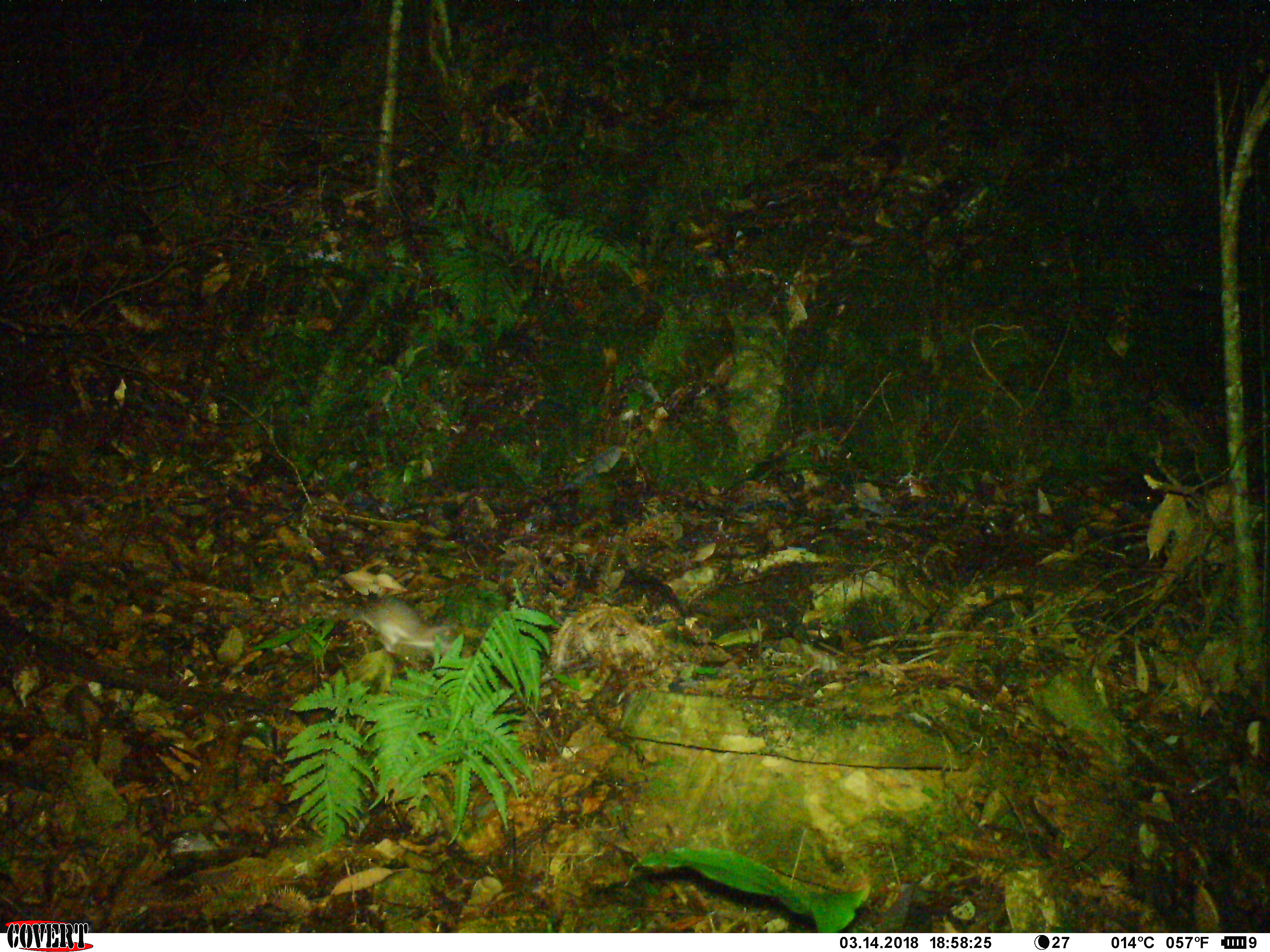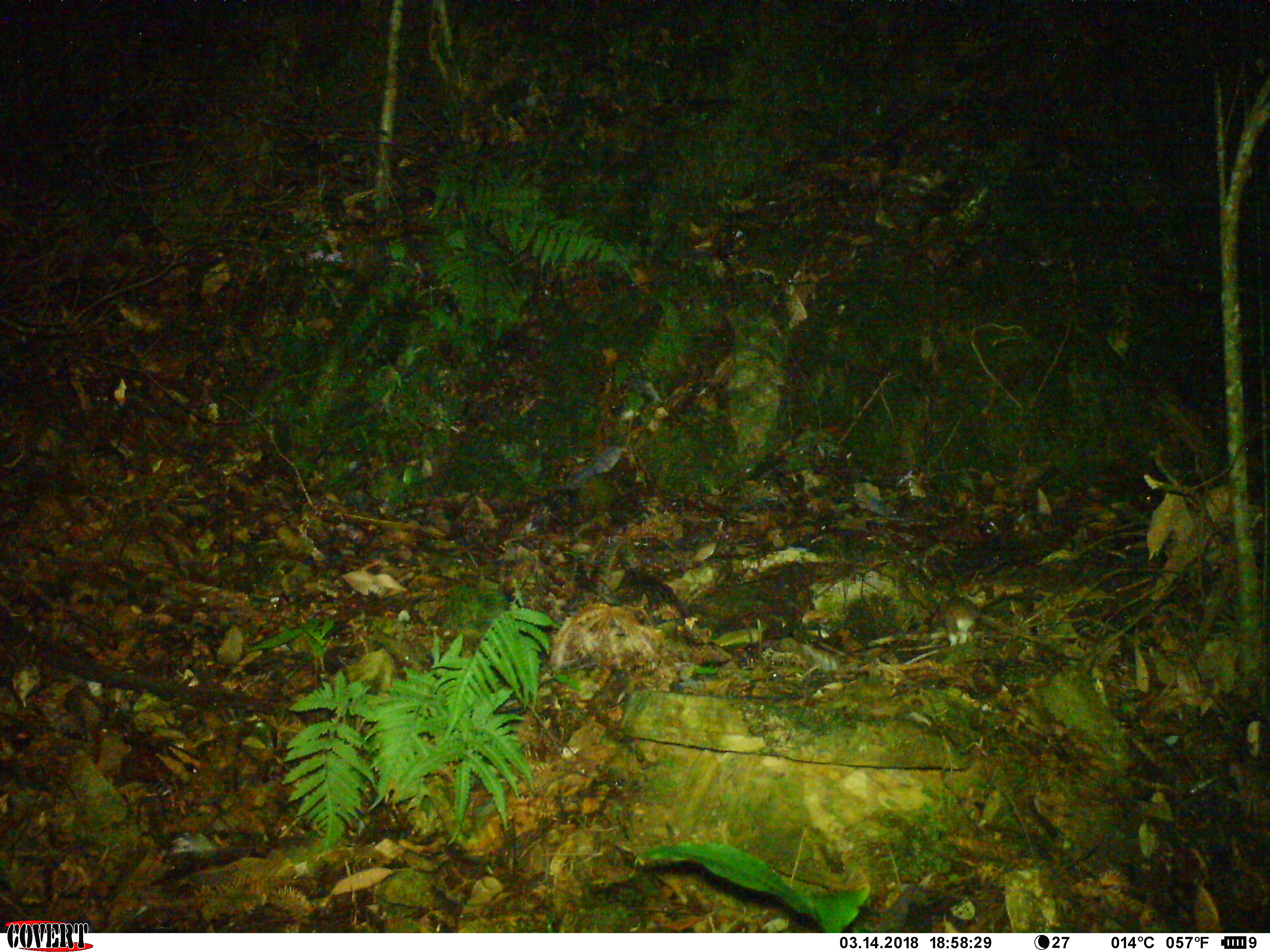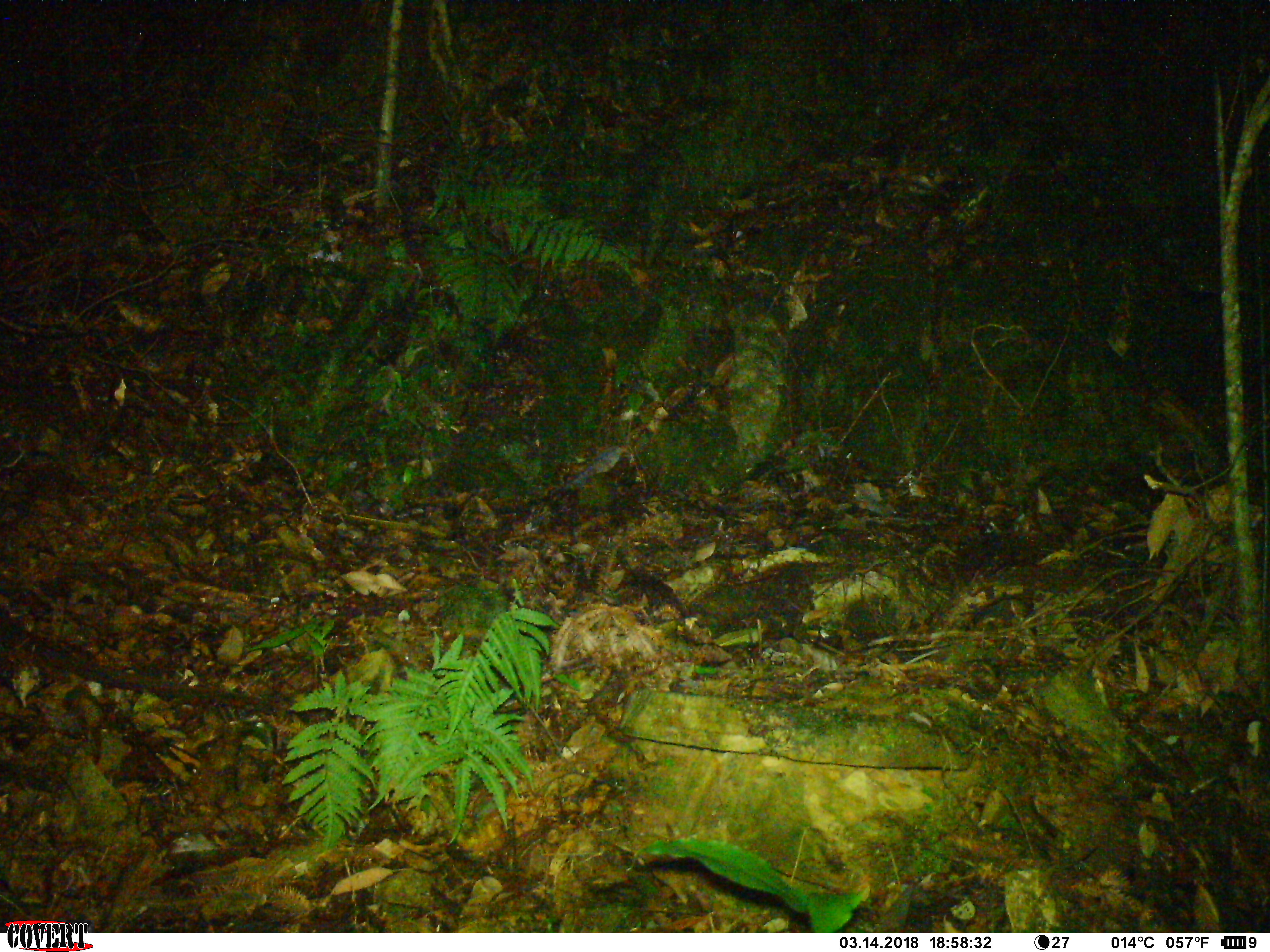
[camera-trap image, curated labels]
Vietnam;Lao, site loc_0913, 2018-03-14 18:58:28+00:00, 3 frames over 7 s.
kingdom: Animalia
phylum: Chordata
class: Mammalia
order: Rodentia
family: Muridae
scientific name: Muridae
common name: old-world mice and rats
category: unidentified murid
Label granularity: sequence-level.